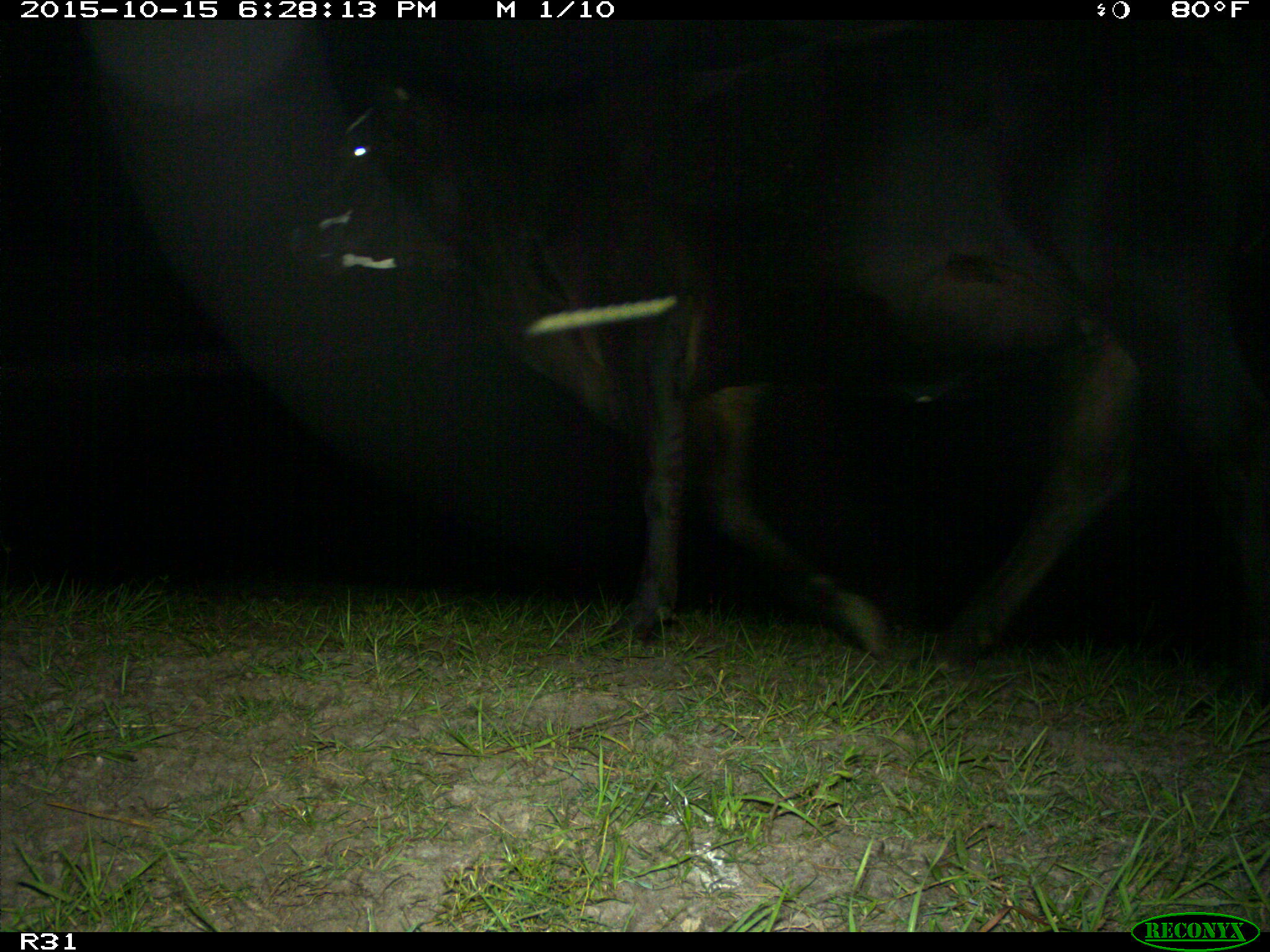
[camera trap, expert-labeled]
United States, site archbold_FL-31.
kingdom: Animalia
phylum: Chordata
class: Mammalia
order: Artiodactyla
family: Bovidae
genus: Bos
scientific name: Bos taurus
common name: domestic cow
Bos taurus (domestic cow).